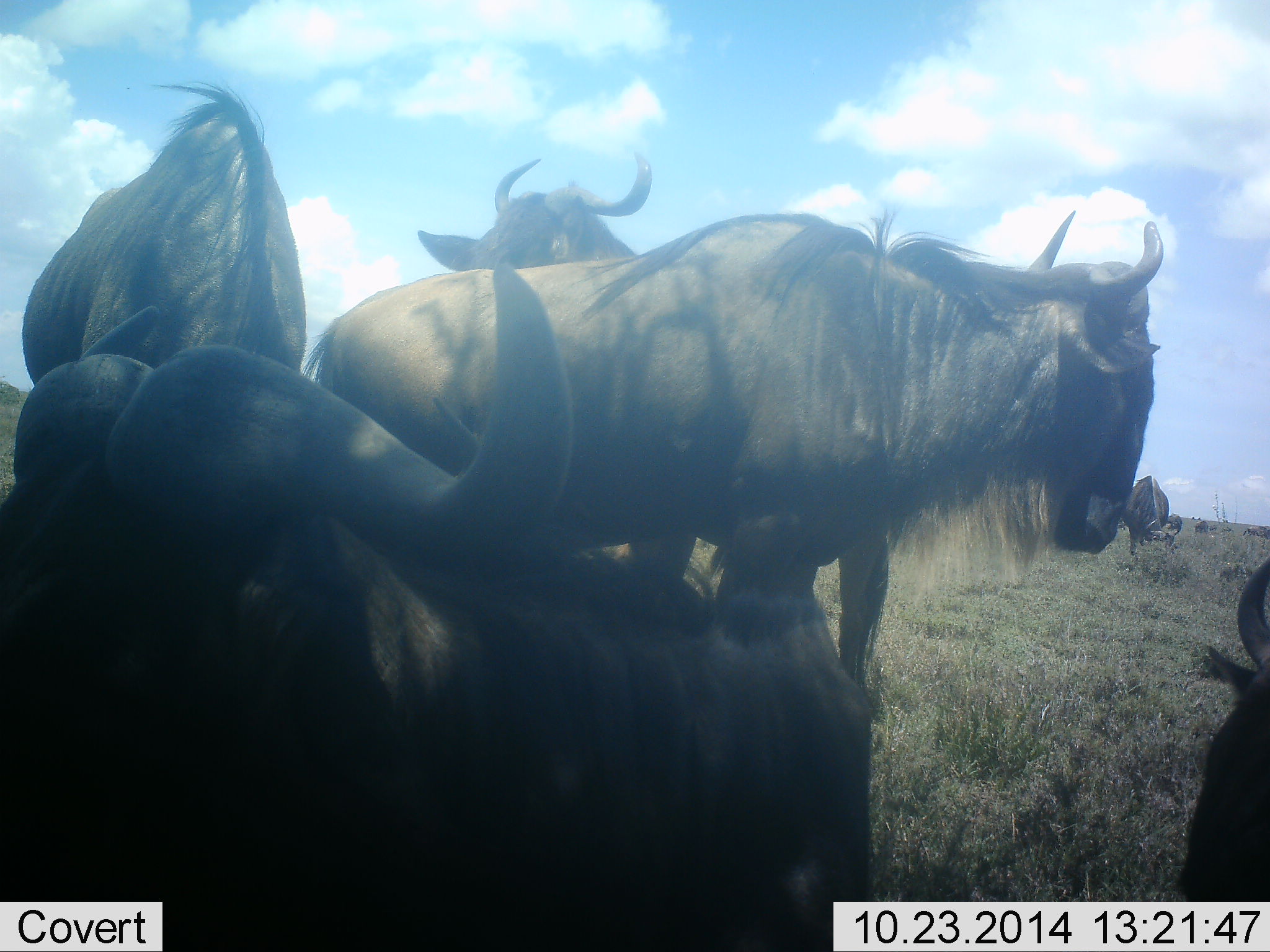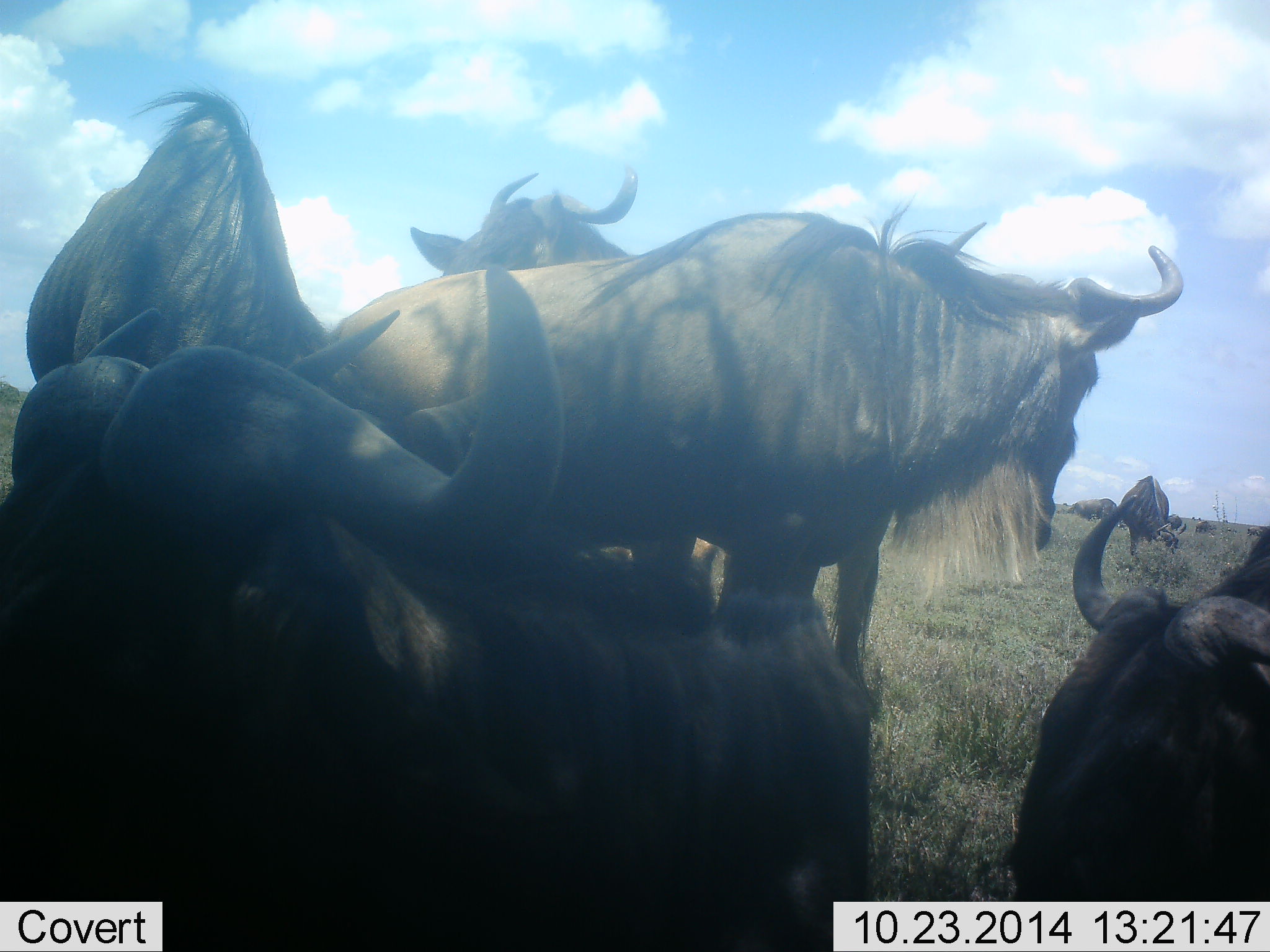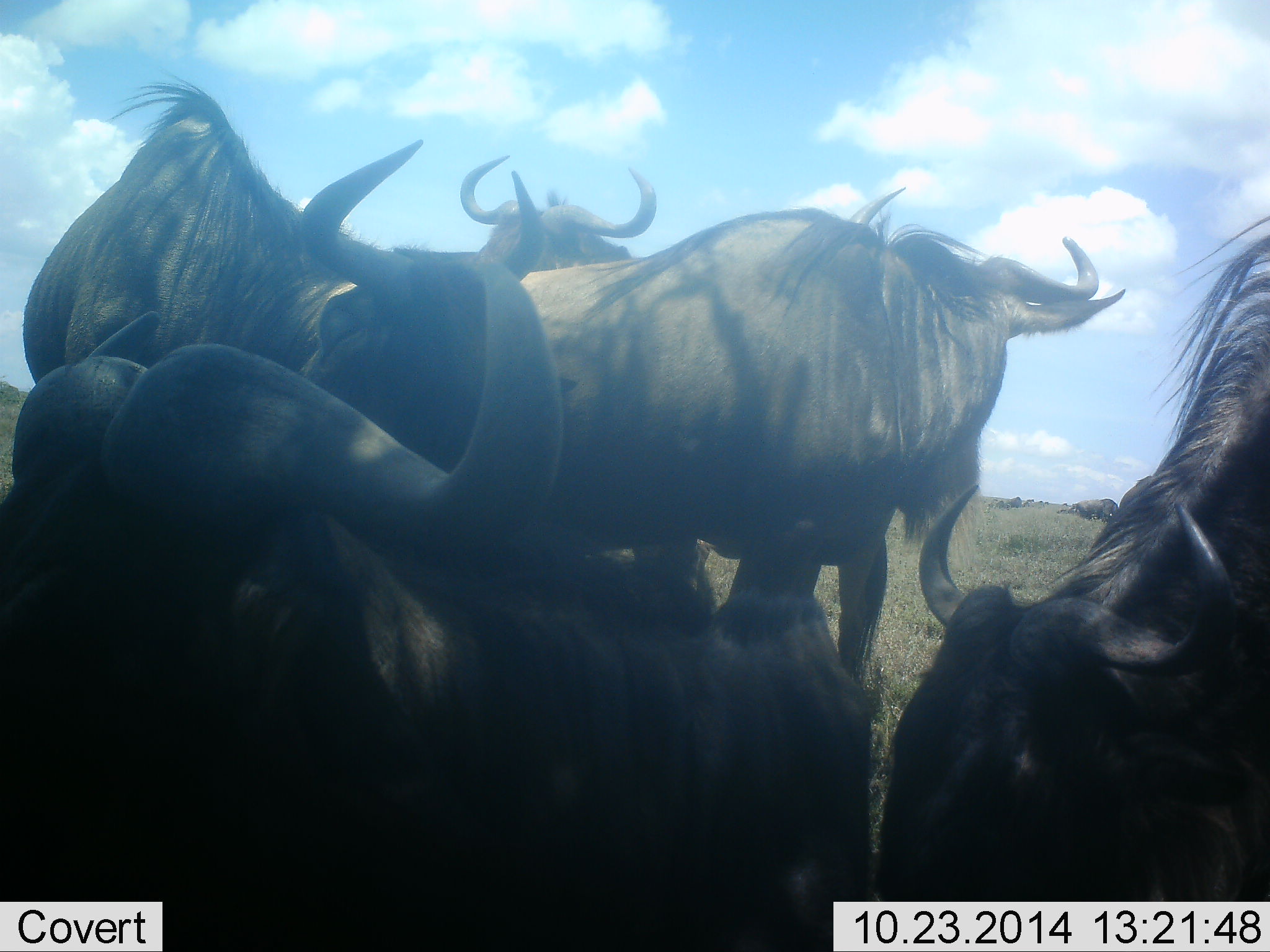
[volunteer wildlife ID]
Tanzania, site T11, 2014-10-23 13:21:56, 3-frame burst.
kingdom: Animalia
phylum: Chordata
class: Mammalia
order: Artiodactyla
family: Bovidae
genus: Connochaetes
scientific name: Connochaetes taurinus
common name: blue wildebeest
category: wildebeest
Wildebeest (blue wildebeest) (Connochaetes taurinus), count 11-50. Behavior (volunteer vote fractions): standing 90%, resting 80%, moving 0%, interacting 0%. Young present (vote fraction): 0%. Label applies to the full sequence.